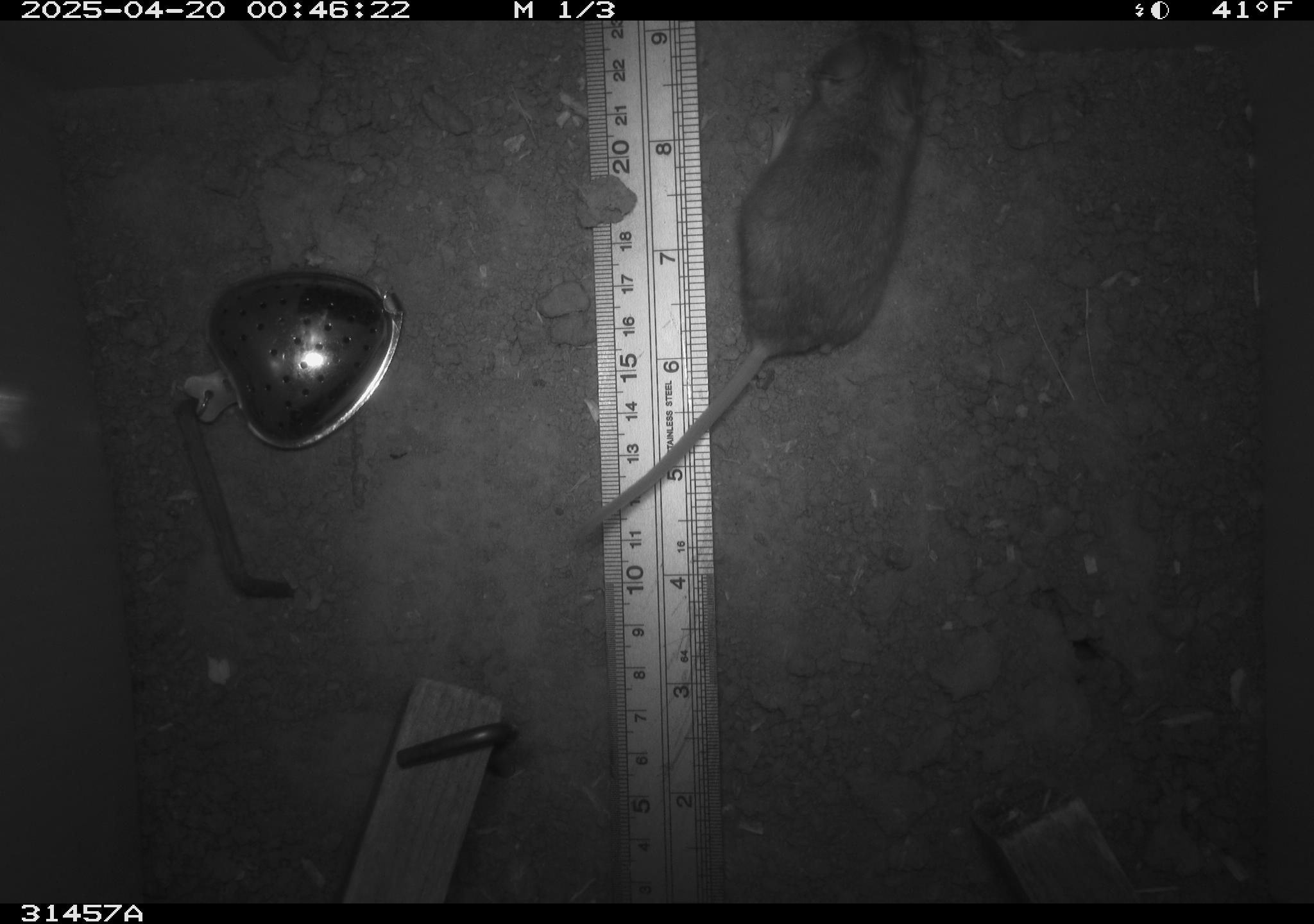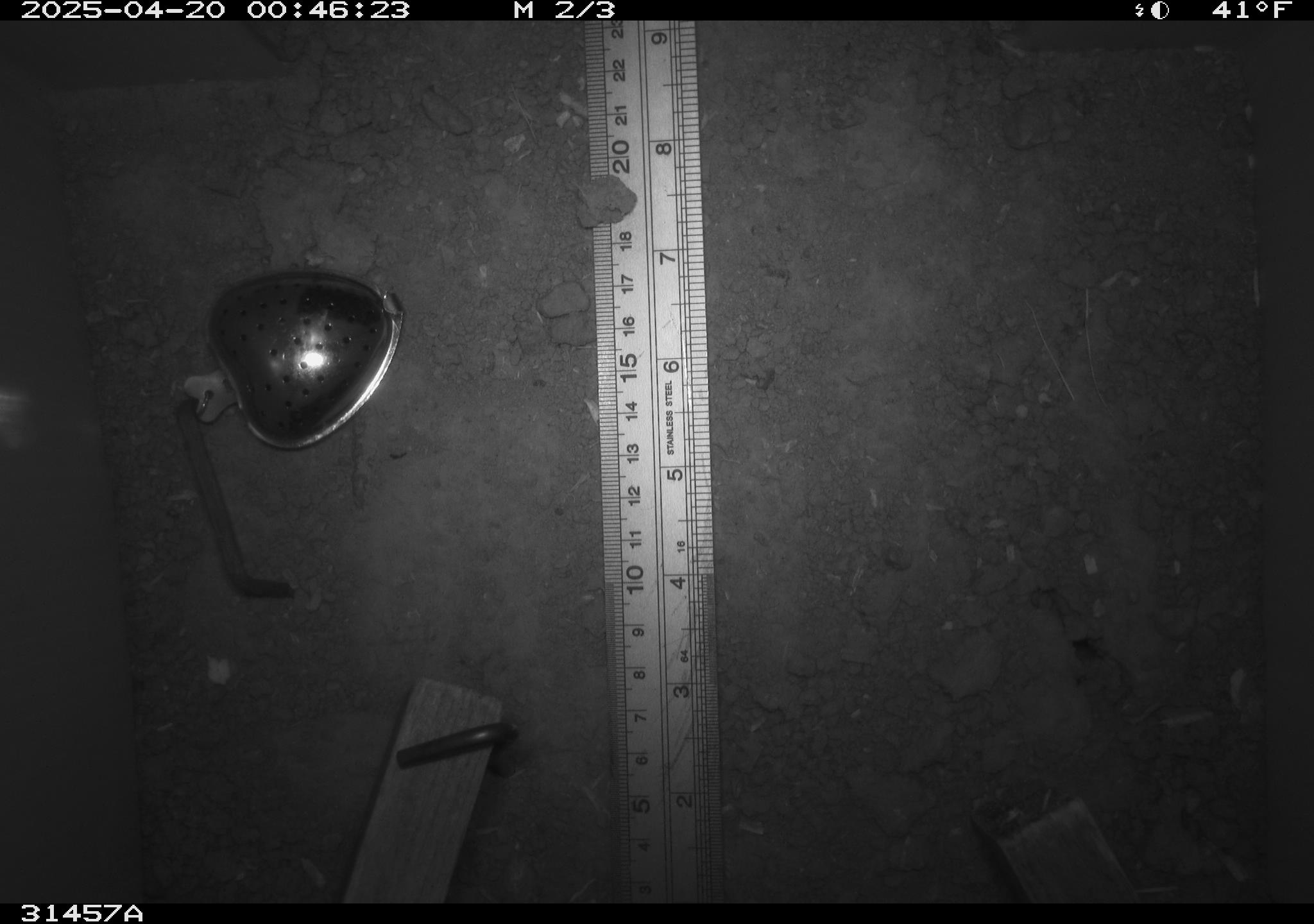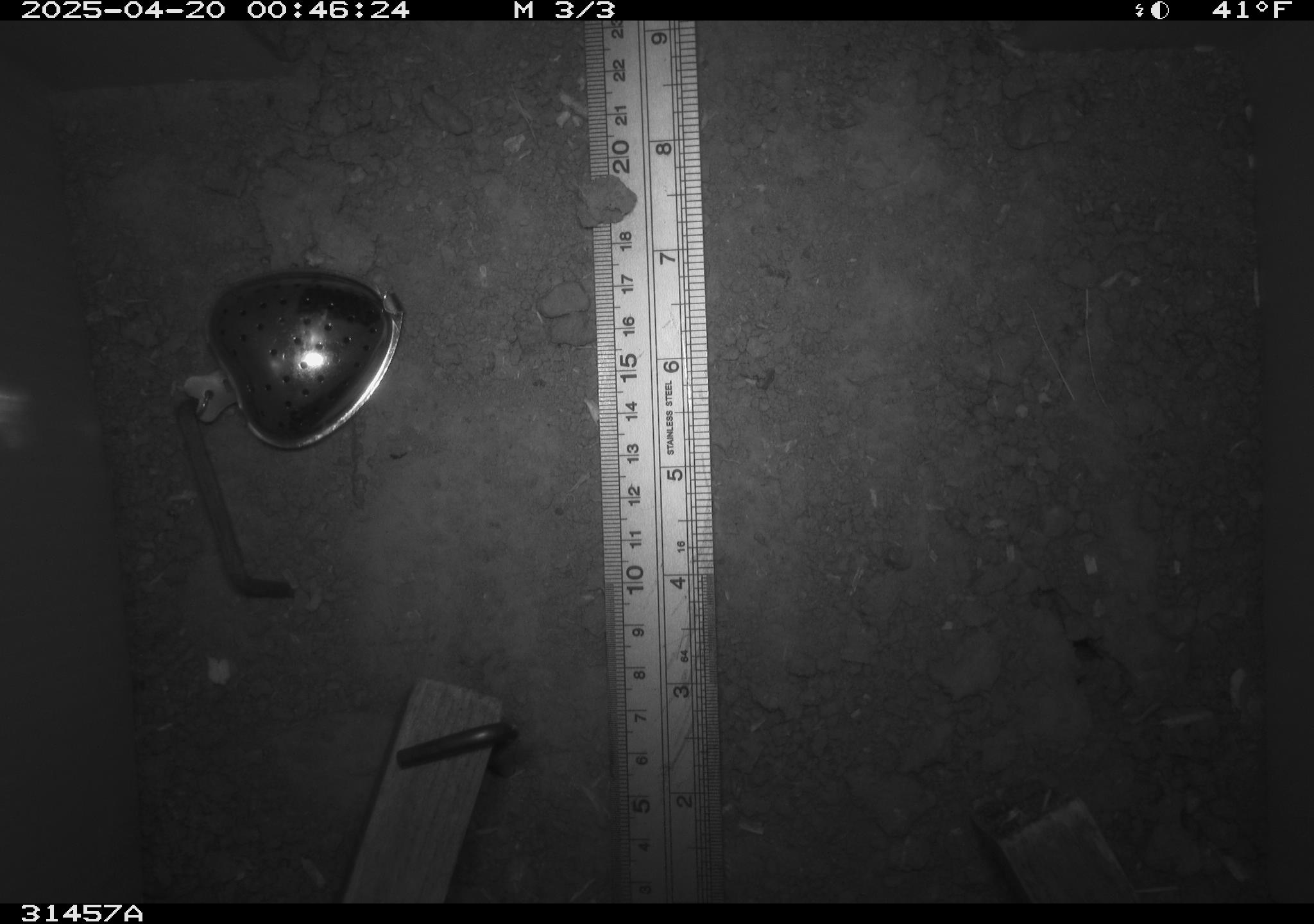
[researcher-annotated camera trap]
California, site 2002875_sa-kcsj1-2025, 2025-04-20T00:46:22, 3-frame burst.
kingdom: Animalia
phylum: Chordata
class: Mammalia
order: Rodentia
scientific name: Rodentia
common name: rodent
Rodent (Rodentia).